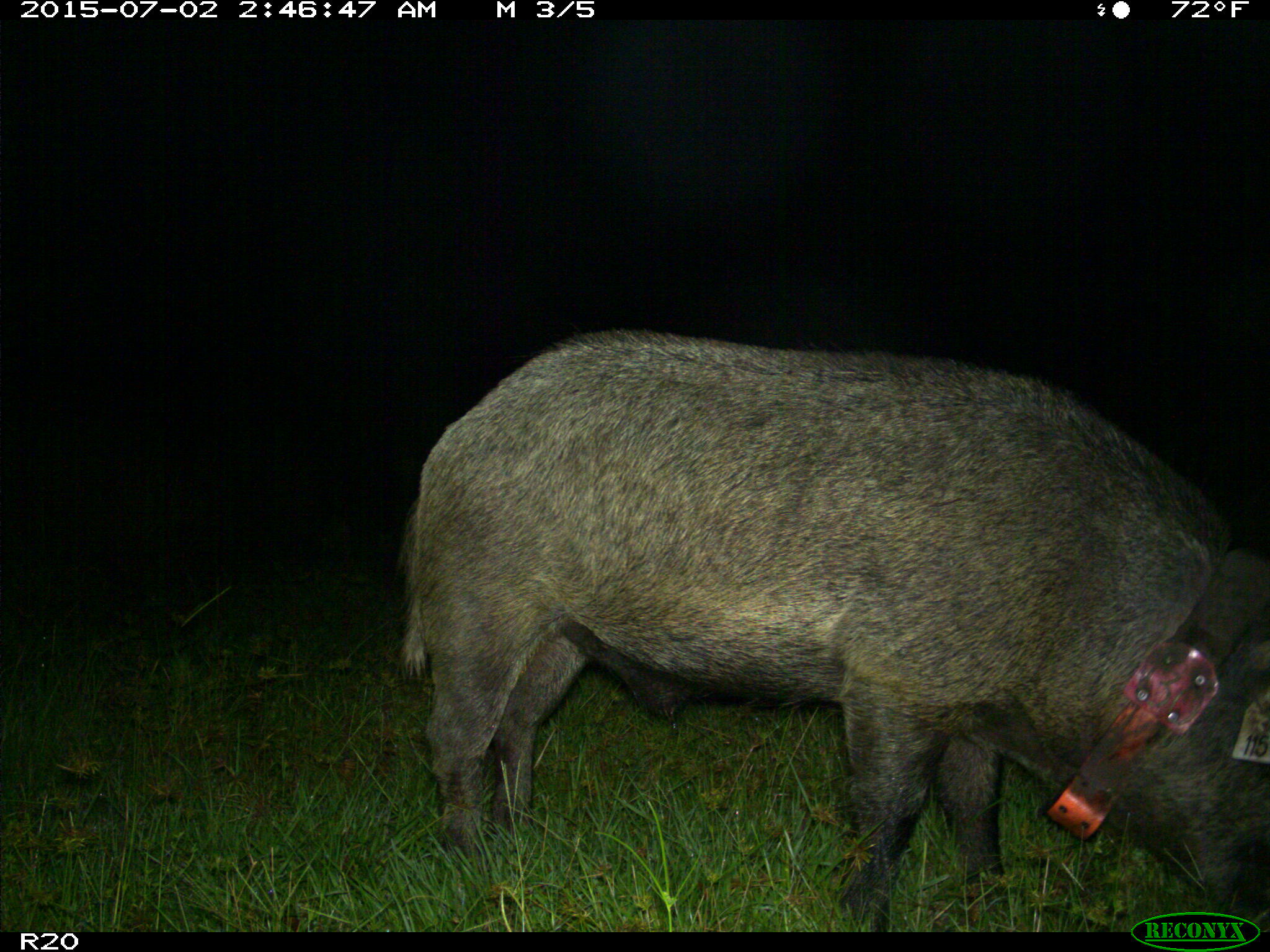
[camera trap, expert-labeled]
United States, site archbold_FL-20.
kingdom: Animalia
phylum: Chordata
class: Mammalia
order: Artiodactyla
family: Suidae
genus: Sus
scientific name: Sus scrofa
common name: wild boar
Sus scrofa (wild boar).